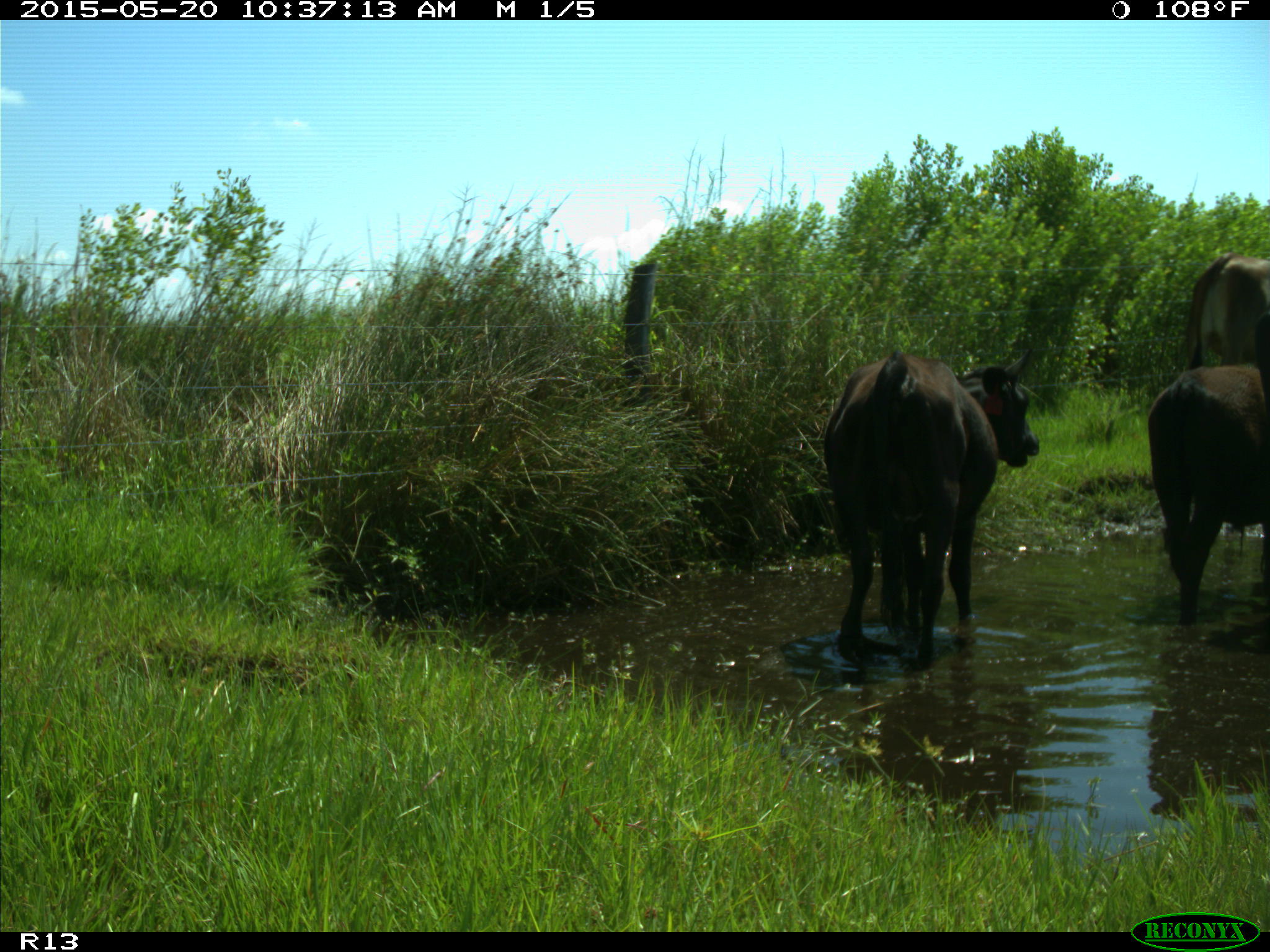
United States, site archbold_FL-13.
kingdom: Animalia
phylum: Chordata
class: Mammalia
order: Artiodactyla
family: Bovidae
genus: Bos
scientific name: Bos taurus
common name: domestic cow